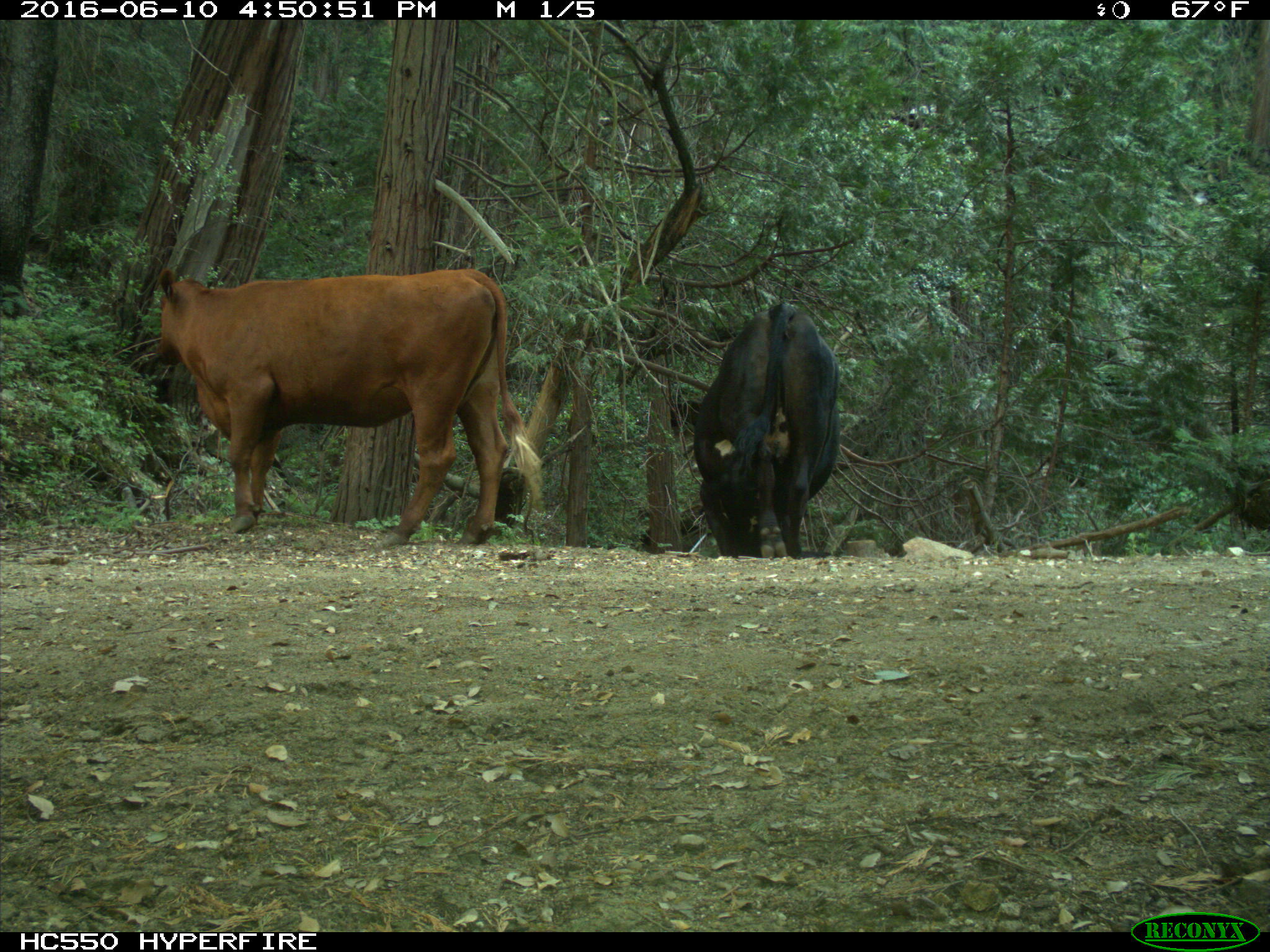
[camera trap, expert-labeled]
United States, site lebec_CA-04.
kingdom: Animalia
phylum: Chordata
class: Mammalia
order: Artiodactyla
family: Bovidae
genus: Bos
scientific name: Bos taurus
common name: domestic cow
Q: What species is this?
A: Bos taurus (domestic cow).